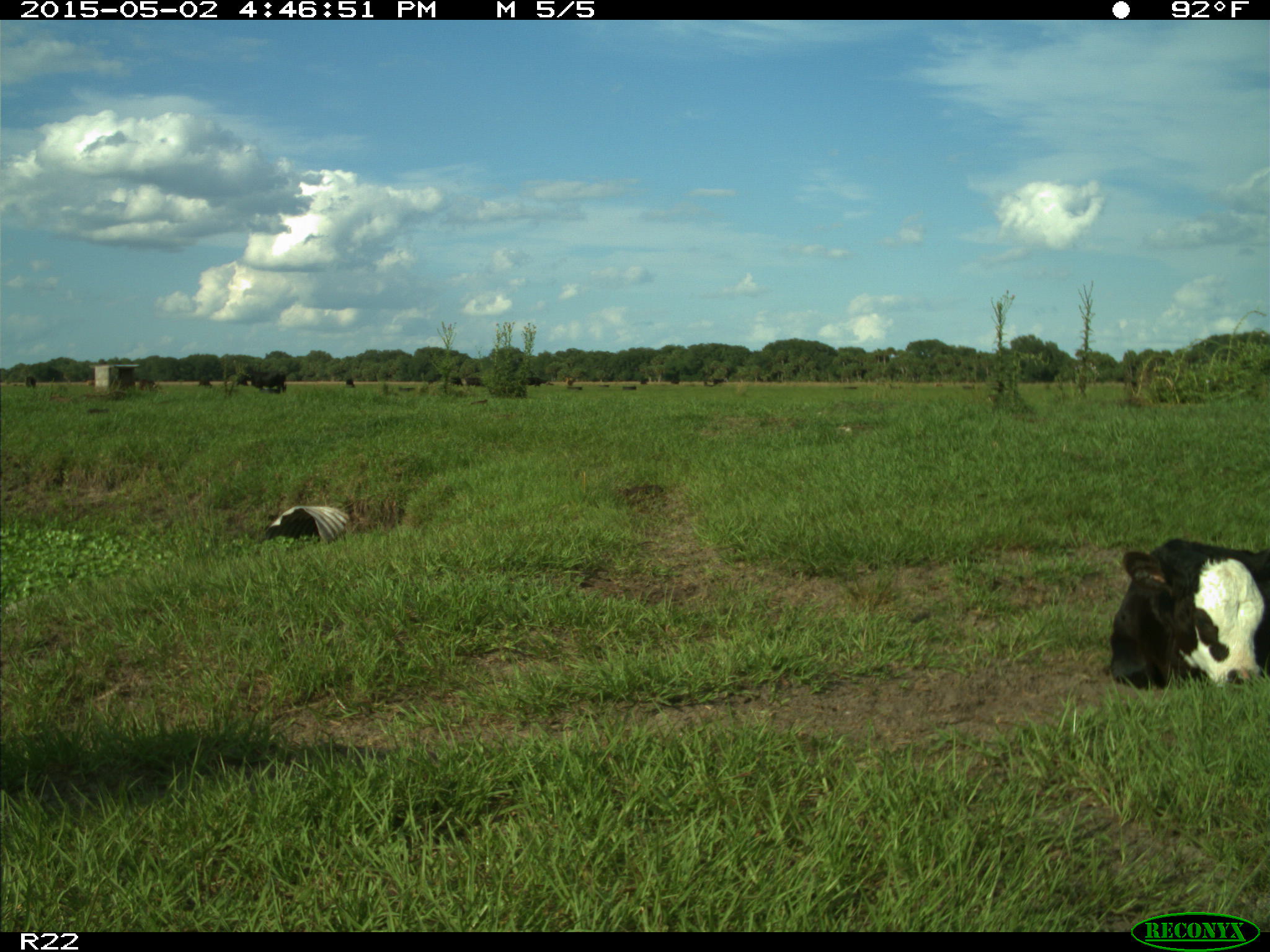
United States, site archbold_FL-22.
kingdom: Animalia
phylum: Chordata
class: Mammalia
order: Artiodactyla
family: Bovidae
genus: Bos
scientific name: Bos taurus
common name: domestic cow